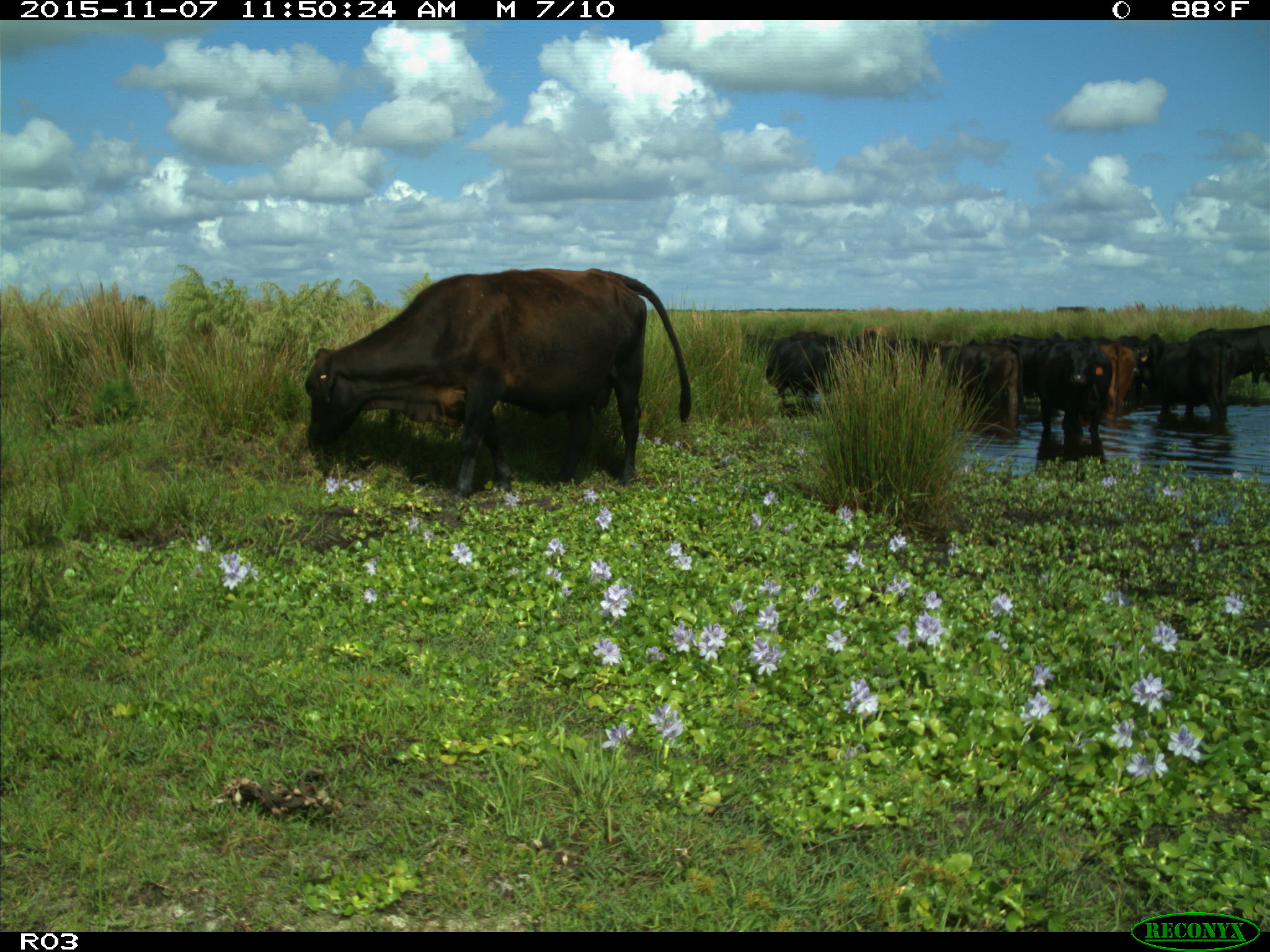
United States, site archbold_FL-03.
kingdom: Animalia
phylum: Chordata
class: Mammalia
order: Artiodactyla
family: Bovidae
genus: Bos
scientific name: Bos taurus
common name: domestic cow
Bos taurus (domestic cow).